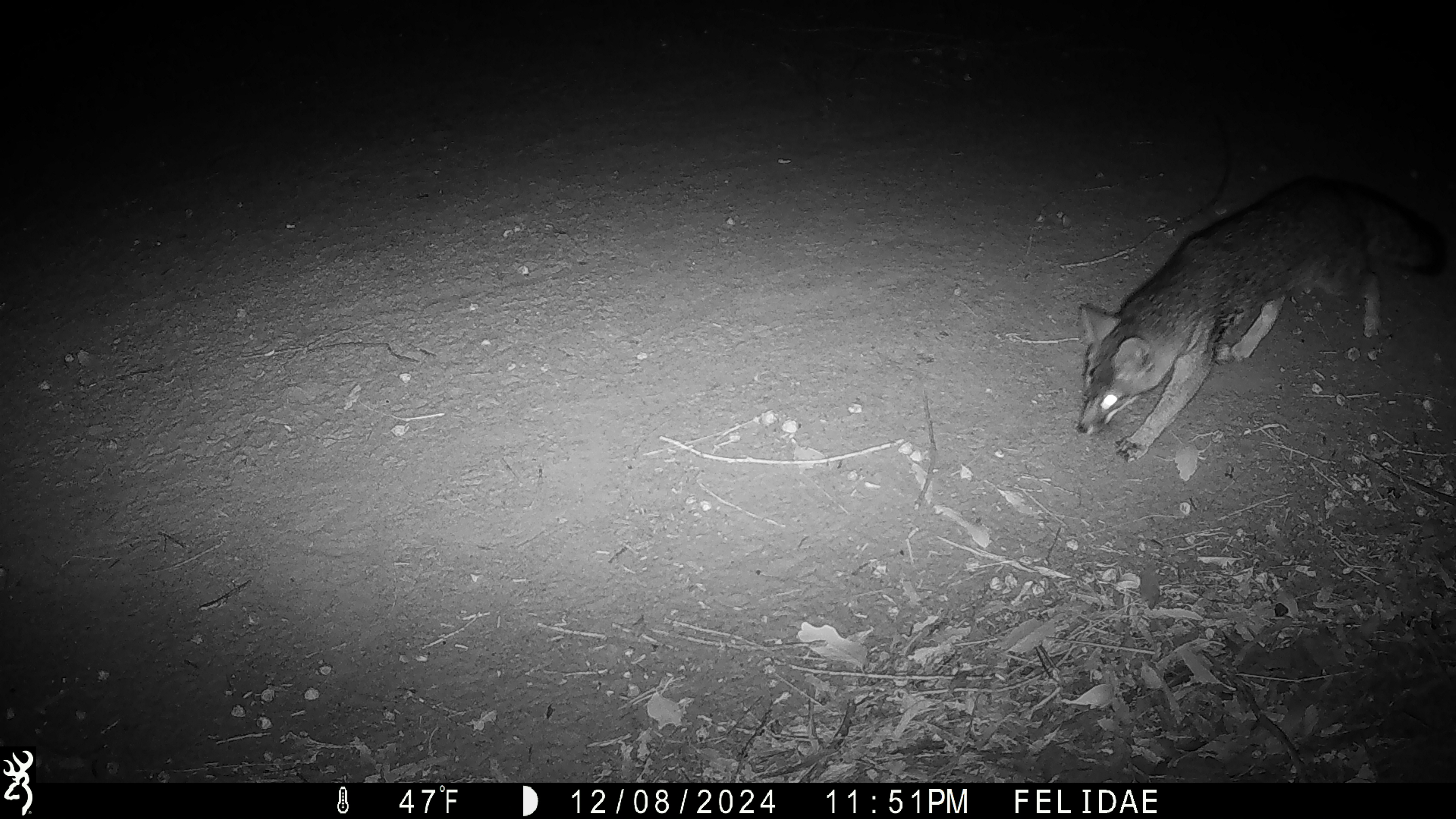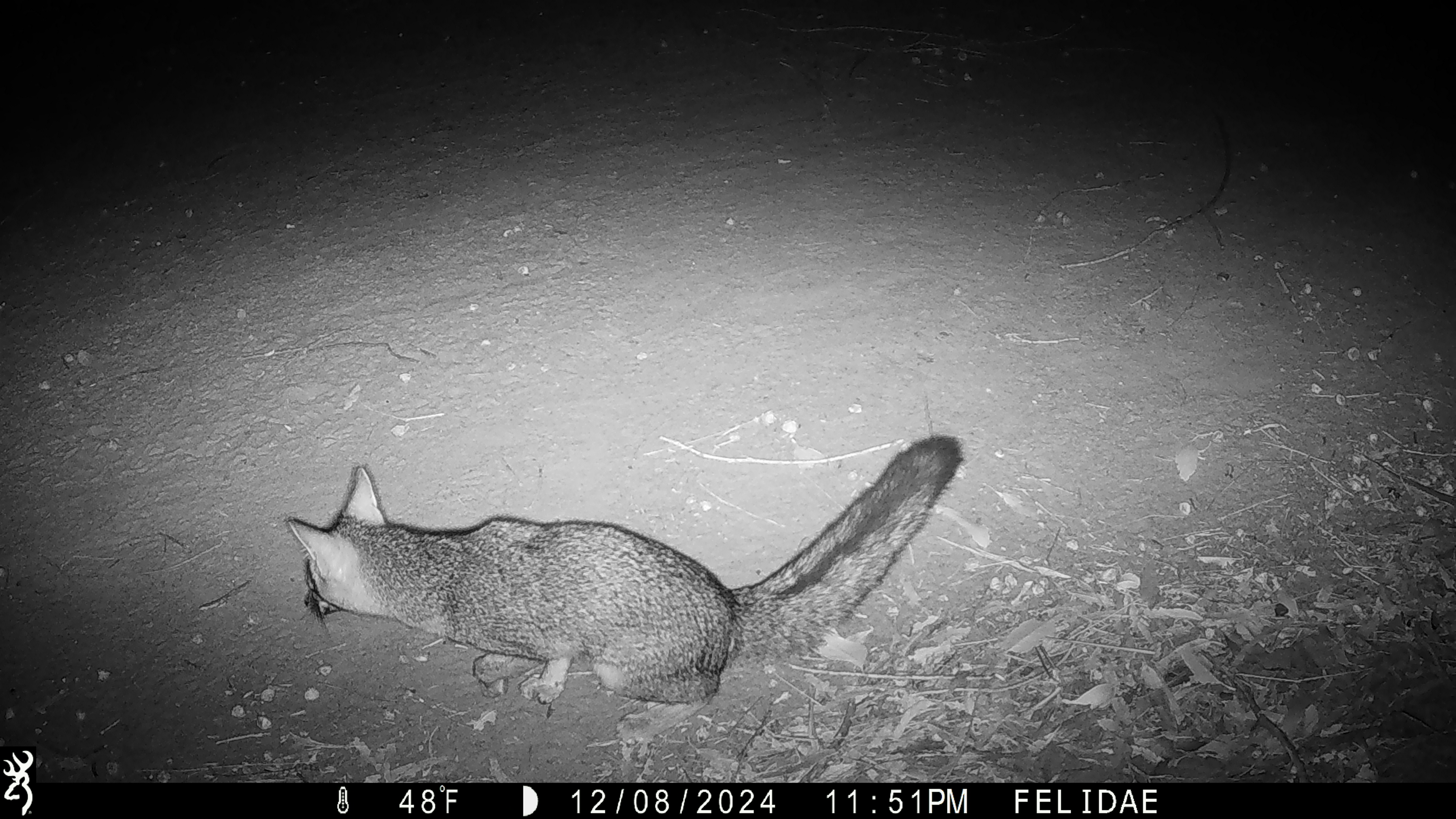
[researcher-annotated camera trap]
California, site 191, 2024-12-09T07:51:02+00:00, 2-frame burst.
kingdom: Animalia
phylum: Chordata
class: Mammalia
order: Carnivora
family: Canidae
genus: Urocyon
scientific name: Urocyon cinereoargenteus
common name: gray fox